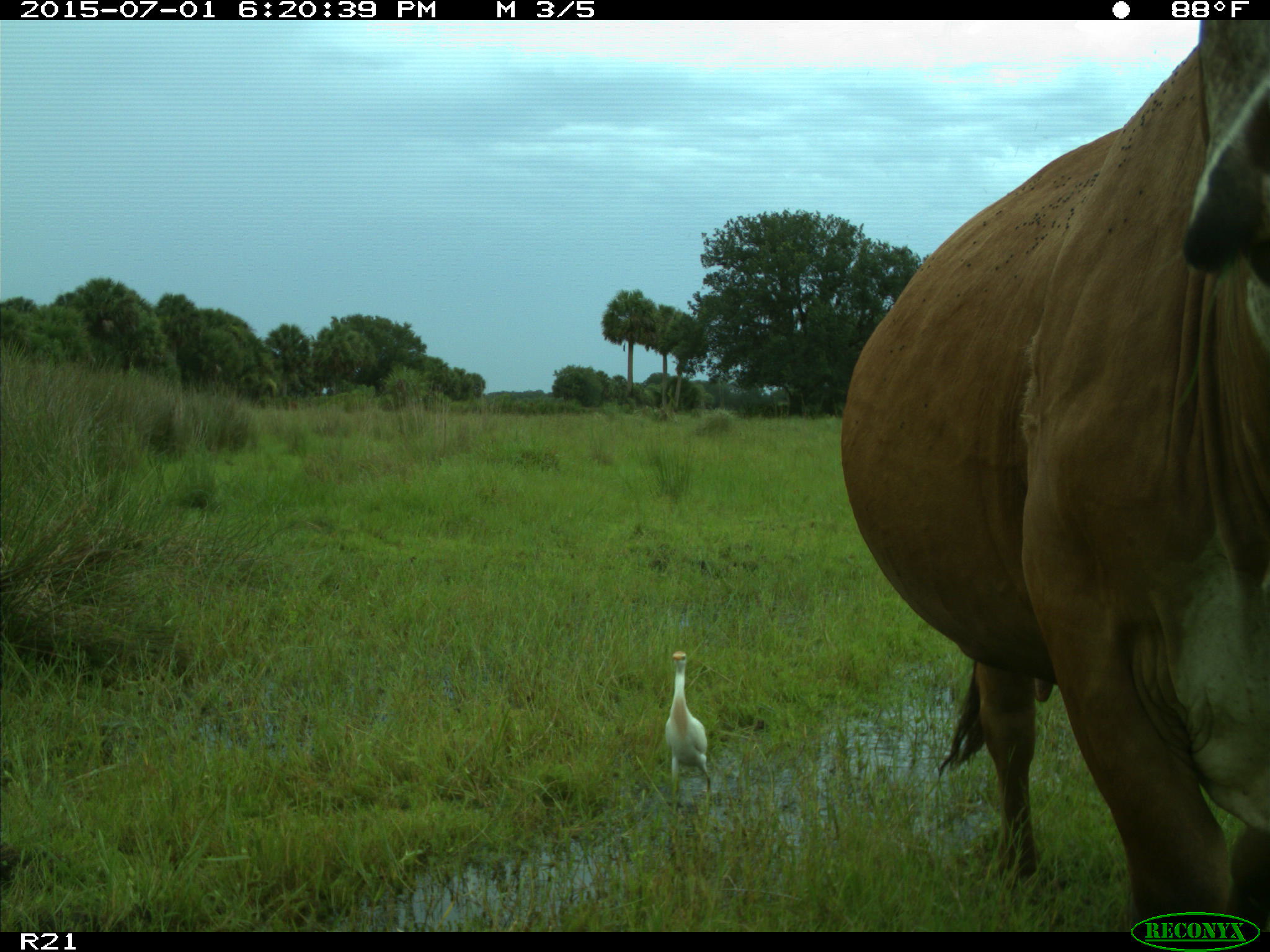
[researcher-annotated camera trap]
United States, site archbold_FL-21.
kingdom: Animalia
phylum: Chordata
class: Mammalia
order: Artiodactyla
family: Bovidae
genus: Bos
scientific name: Bos taurus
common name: domestic cow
Bos taurus (domestic cow).